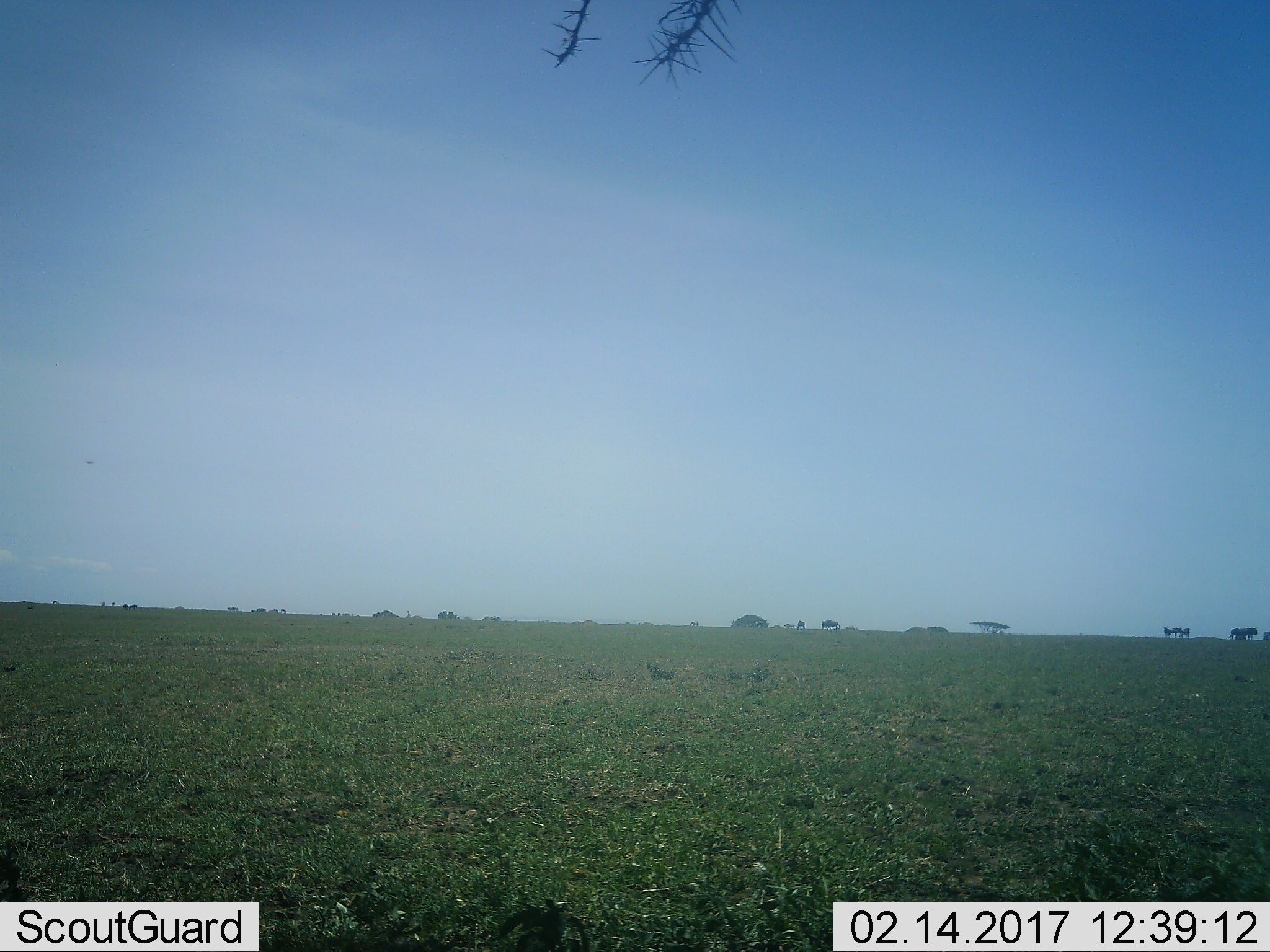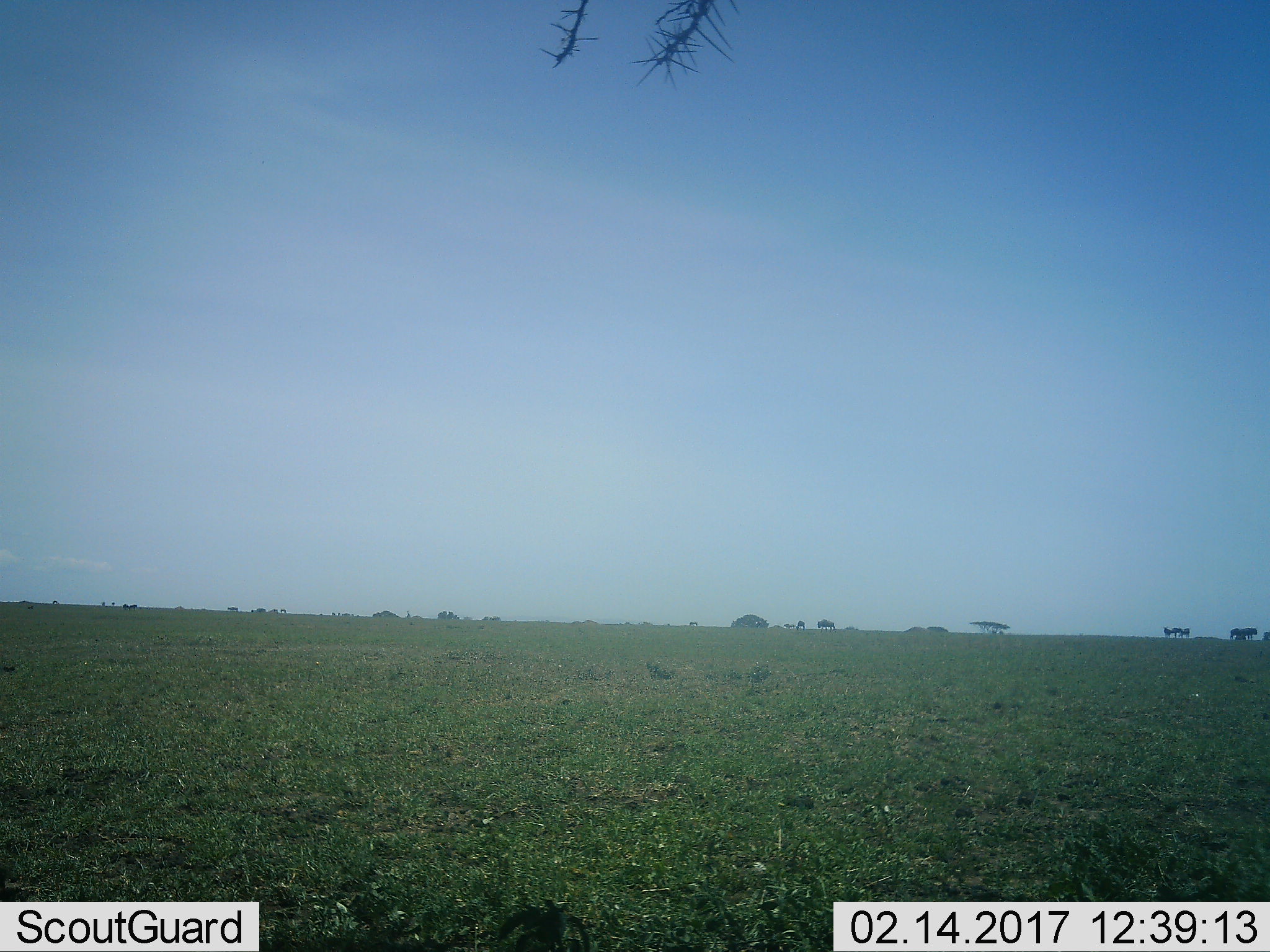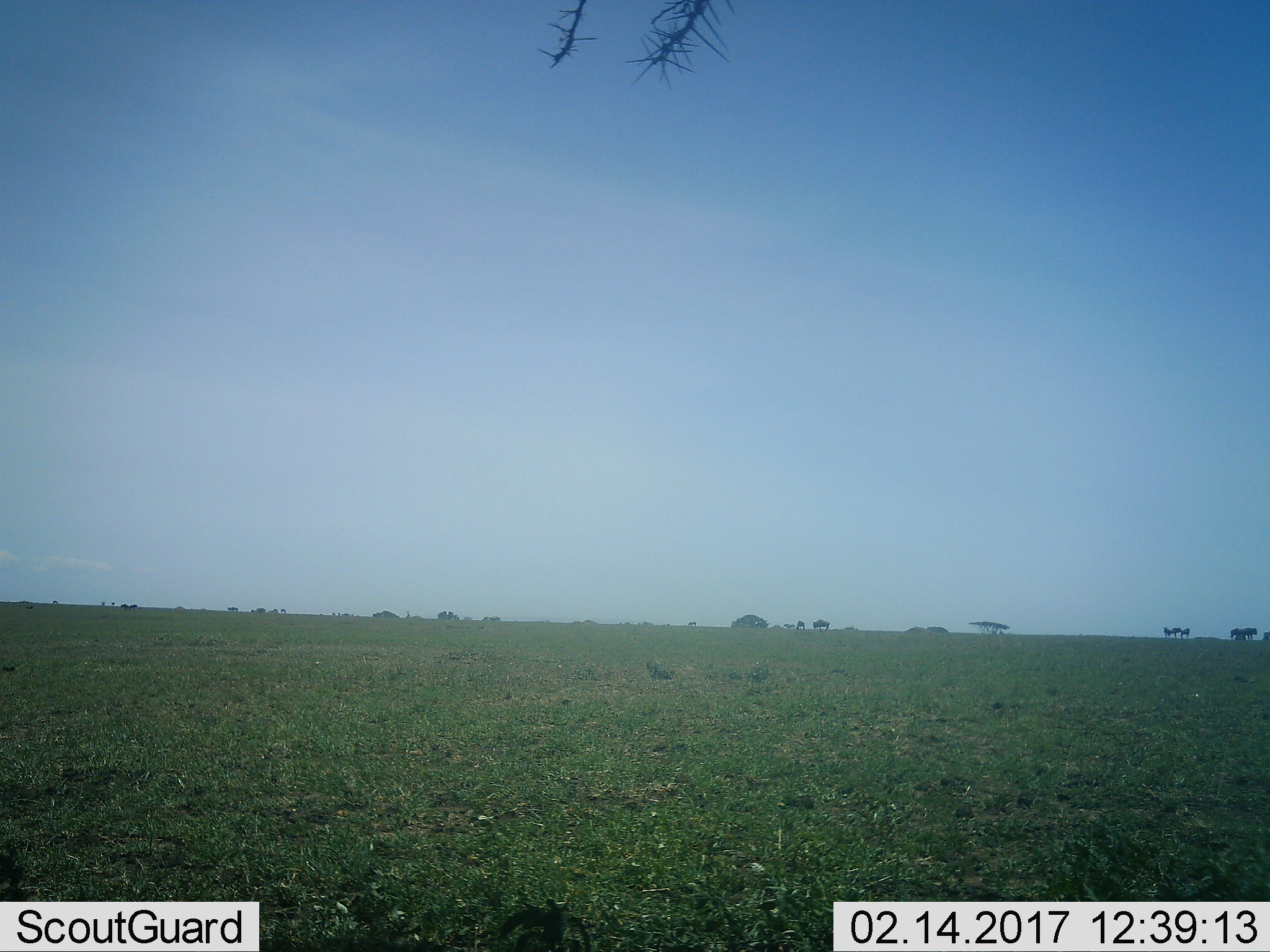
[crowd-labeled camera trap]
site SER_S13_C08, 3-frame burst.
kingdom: Animalia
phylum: Chordata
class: Mammalia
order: Artiodactyla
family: Bovidae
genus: Connochaetes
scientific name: Connochaetes taurinus taurinus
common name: blue wildebeest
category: wildebeestblue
Wildebeestblue (blue wildebeest) (Connochaetes taurinus taurinus), count 11-50. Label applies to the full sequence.